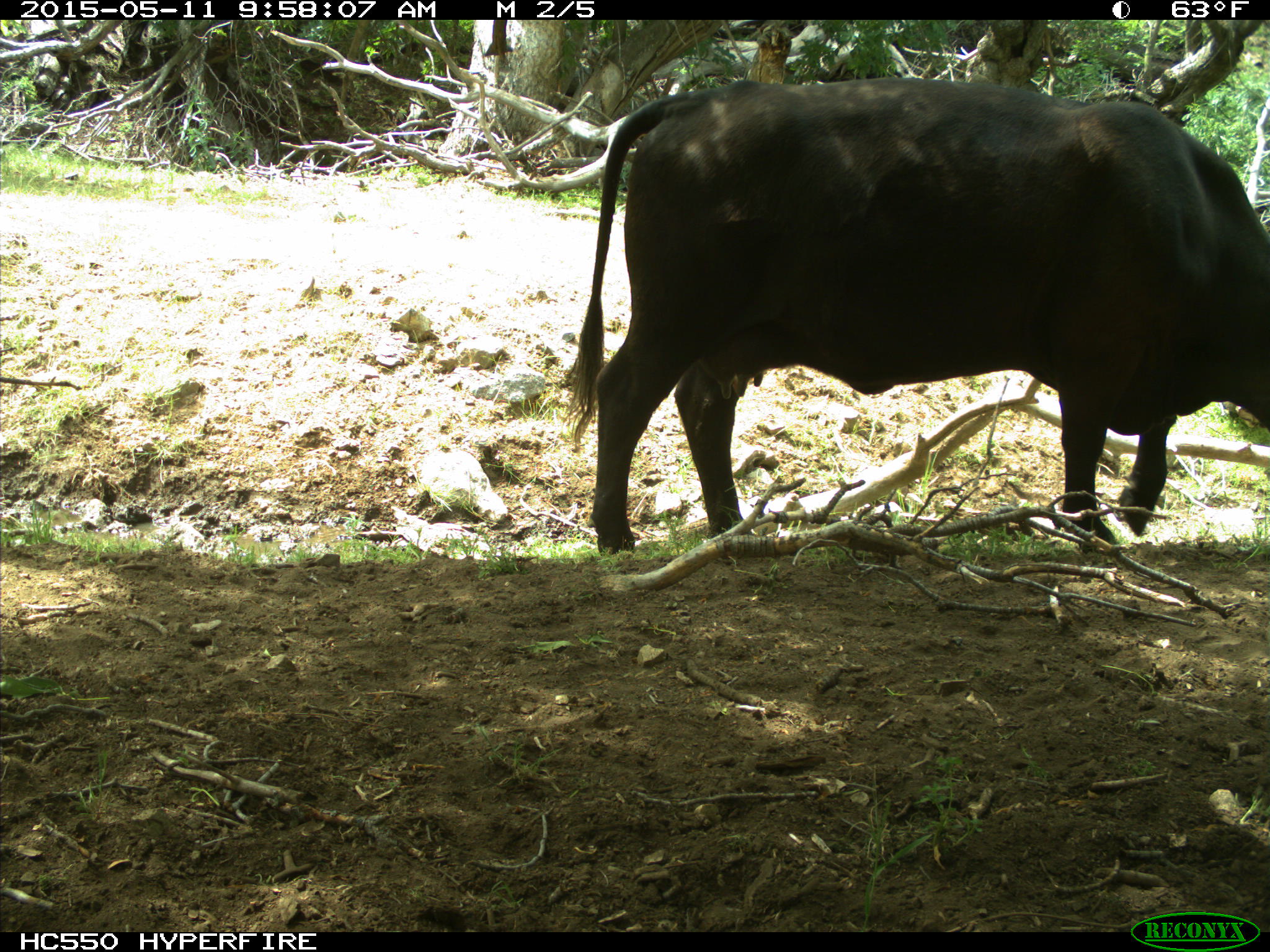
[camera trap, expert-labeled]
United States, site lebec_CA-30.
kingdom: Animalia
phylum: Chordata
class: Mammalia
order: Artiodactyla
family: Bovidae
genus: Bos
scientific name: Bos taurus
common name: domestic cow